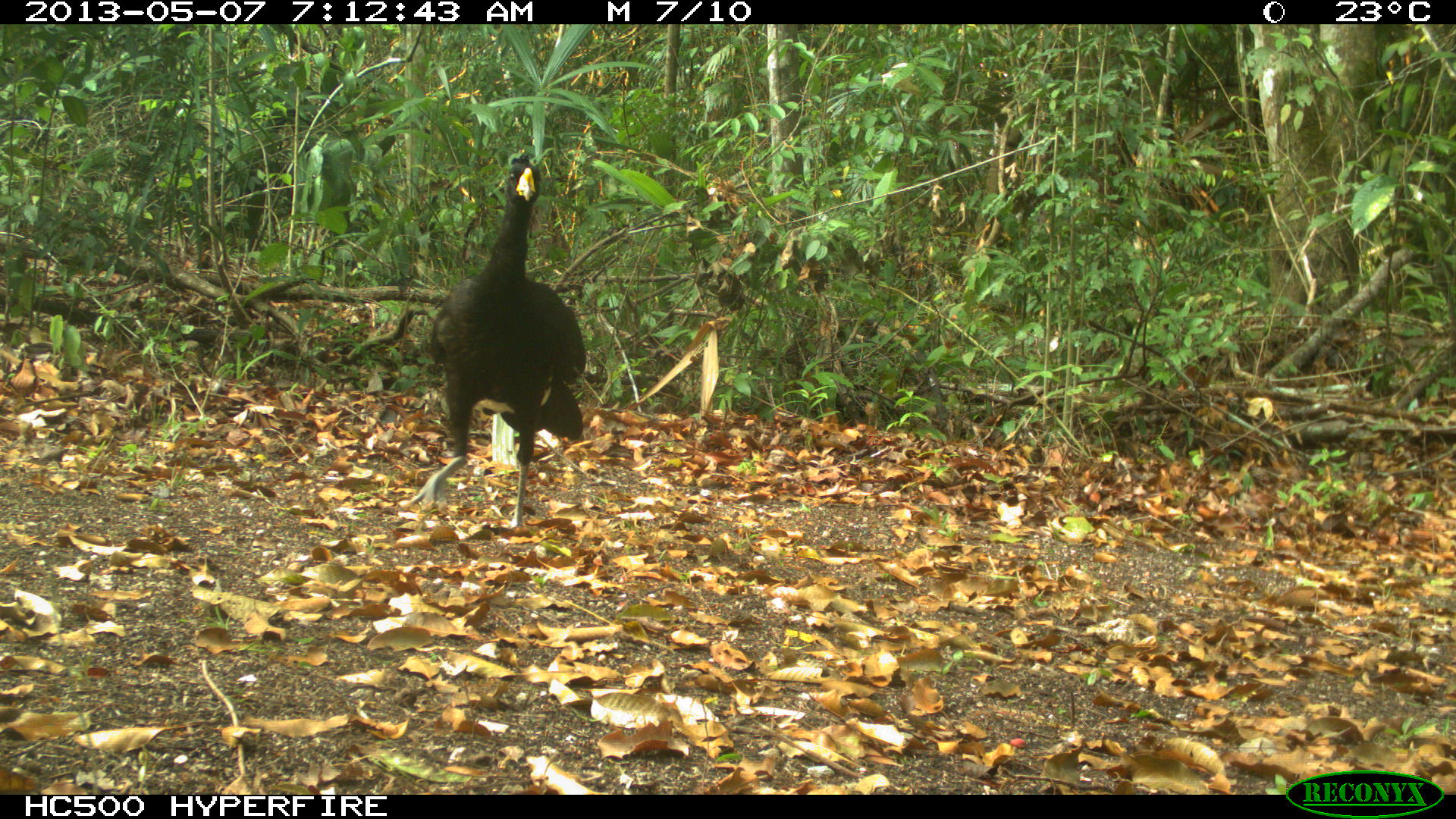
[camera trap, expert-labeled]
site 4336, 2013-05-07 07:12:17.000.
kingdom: Animalia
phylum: Chordata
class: Aves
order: Galliformes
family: Cracidae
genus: Crax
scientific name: Crax rubra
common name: great curassow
Crax rubra (great curassow), count 1, sex male.